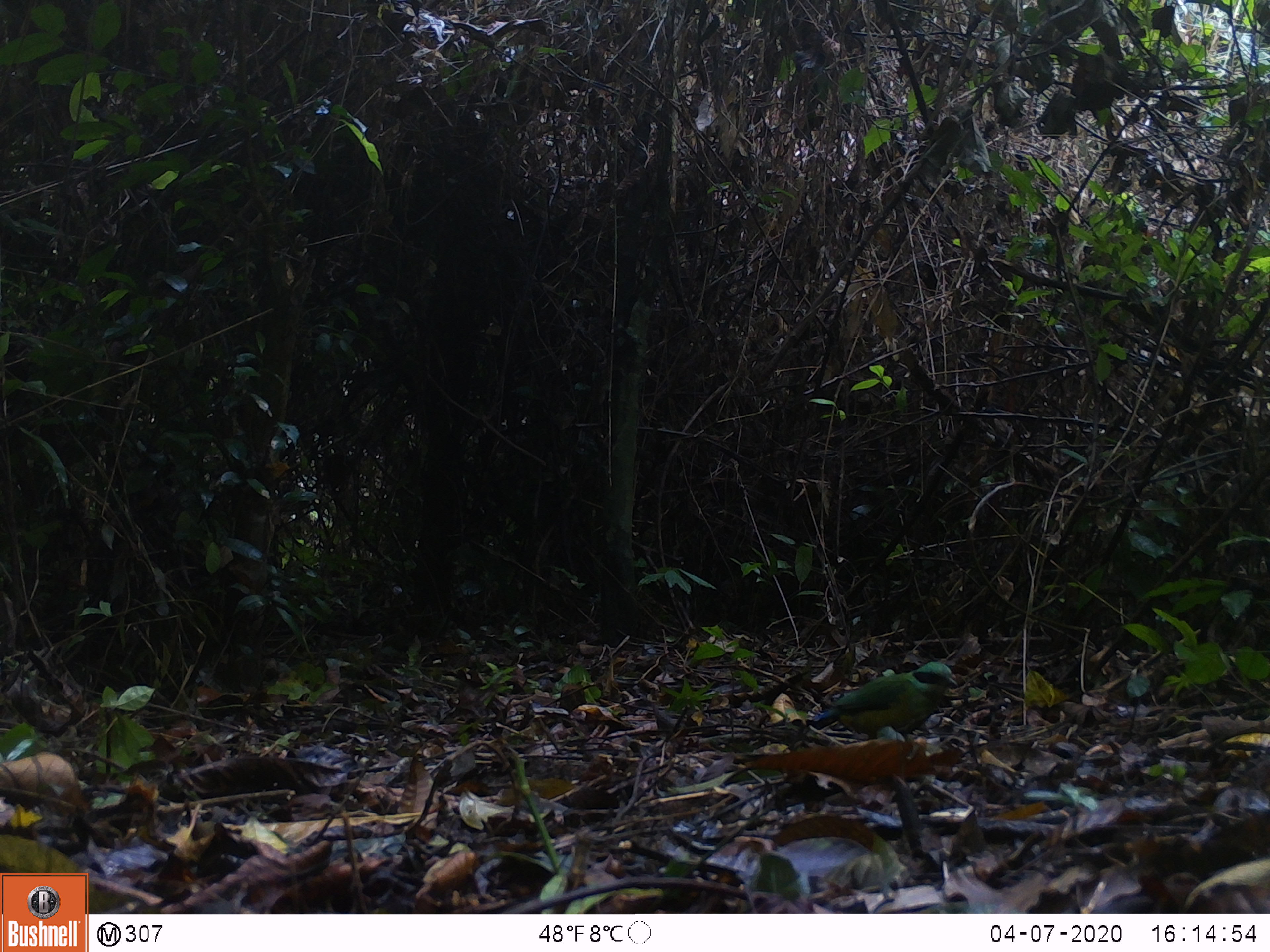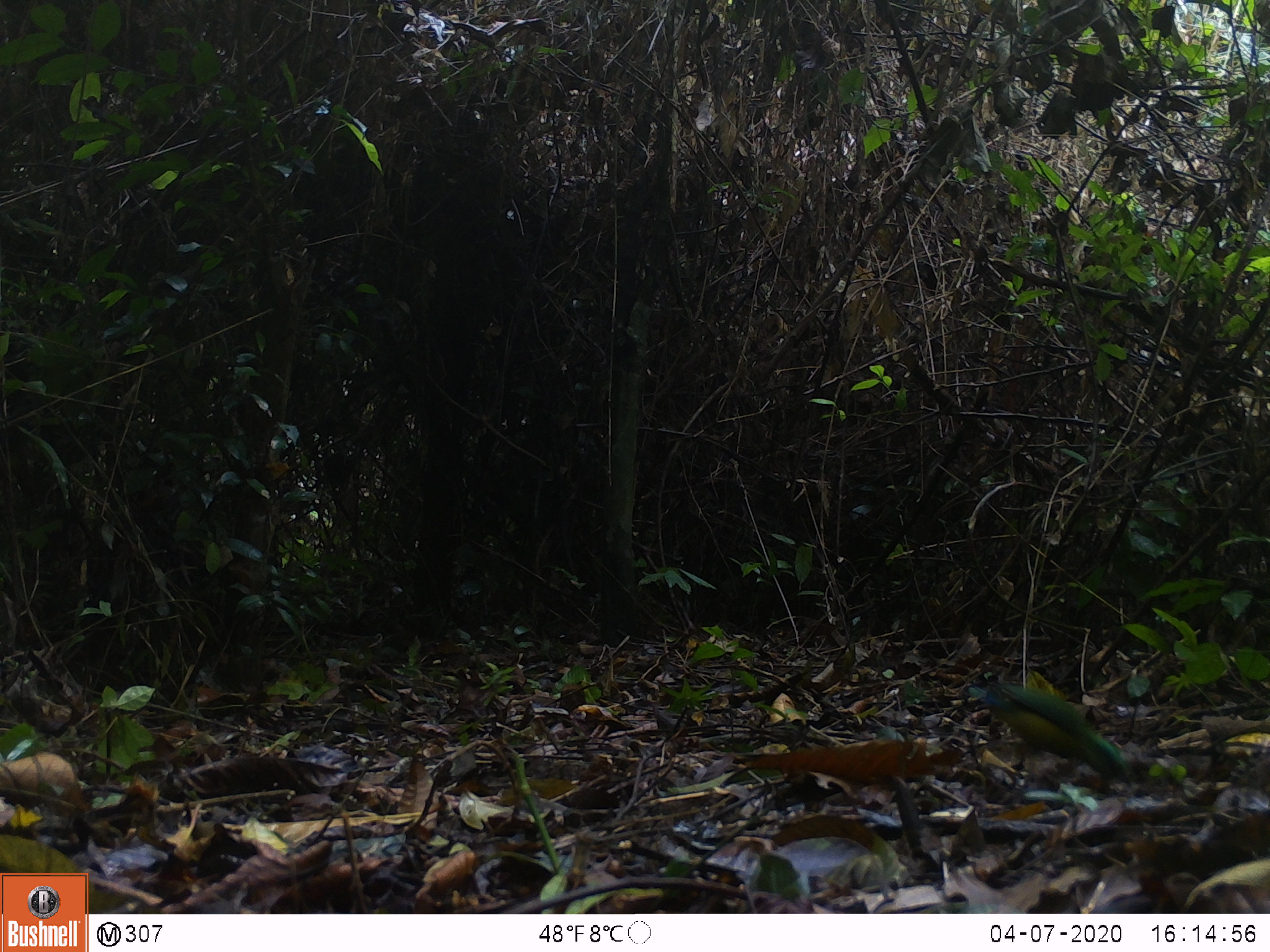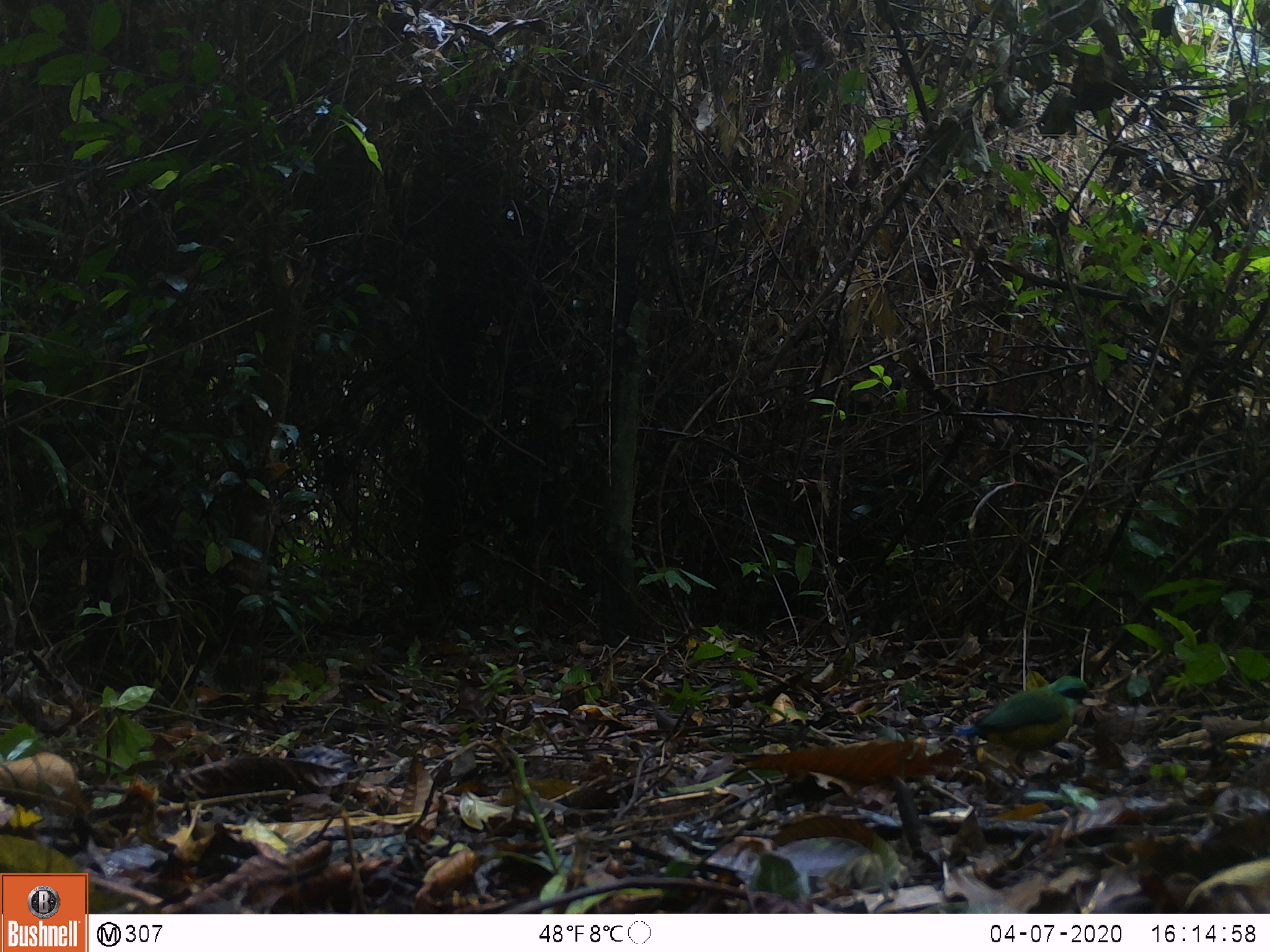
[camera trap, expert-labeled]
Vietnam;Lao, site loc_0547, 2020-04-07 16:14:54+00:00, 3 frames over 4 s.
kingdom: Animalia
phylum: Chordata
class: Aves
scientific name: Aves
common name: bird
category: unidentified bird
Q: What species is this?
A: Unidentified bird (bird) (Aves).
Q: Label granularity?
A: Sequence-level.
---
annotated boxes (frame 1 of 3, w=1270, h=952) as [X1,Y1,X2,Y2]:
unidentified bird: [805,661,957,740]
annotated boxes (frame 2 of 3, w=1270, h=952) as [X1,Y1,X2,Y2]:
unidentified bird: [967,681,1131,785]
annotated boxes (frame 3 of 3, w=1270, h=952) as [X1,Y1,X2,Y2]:
unidentified bird: [954,675,1096,778]